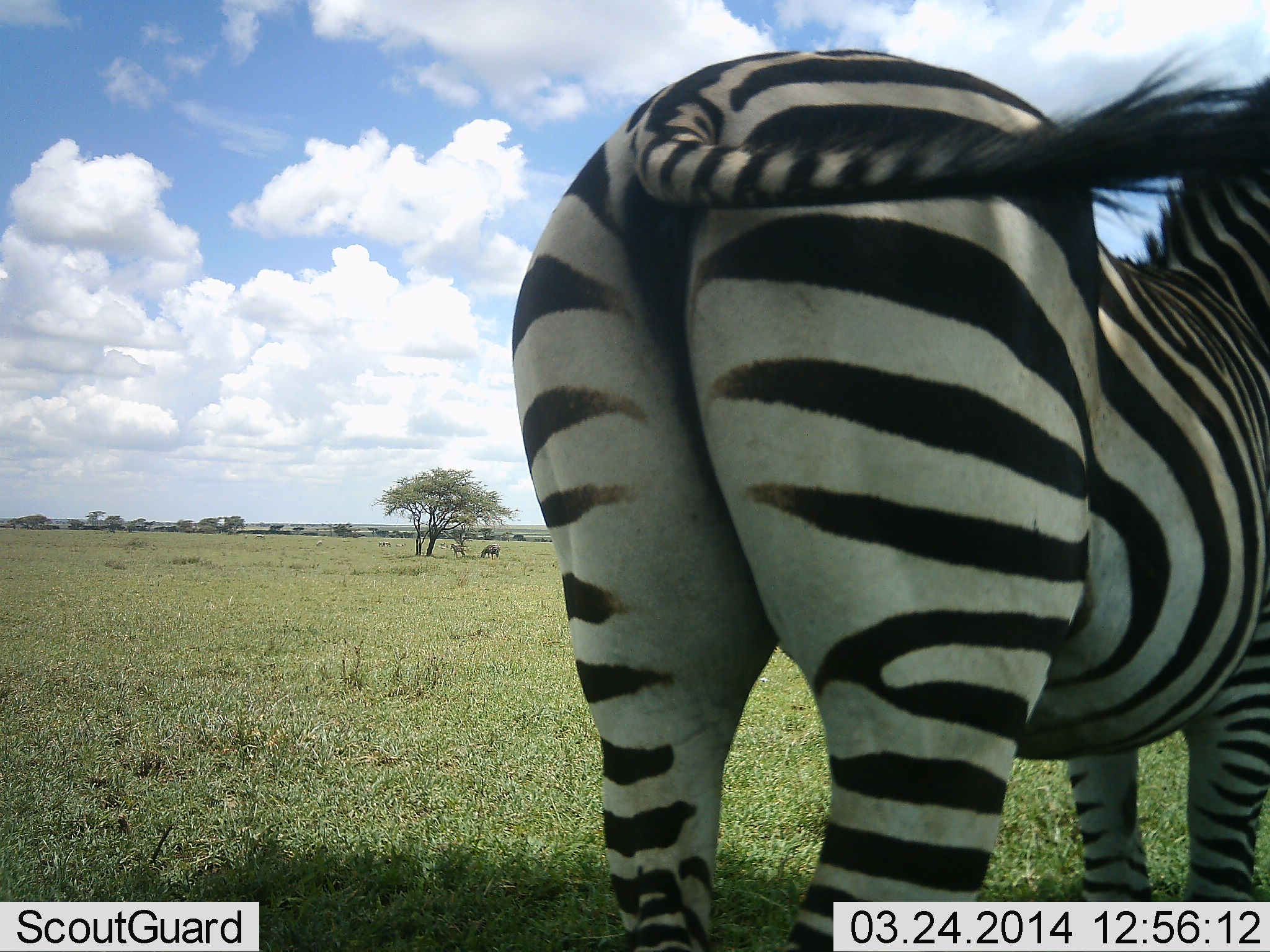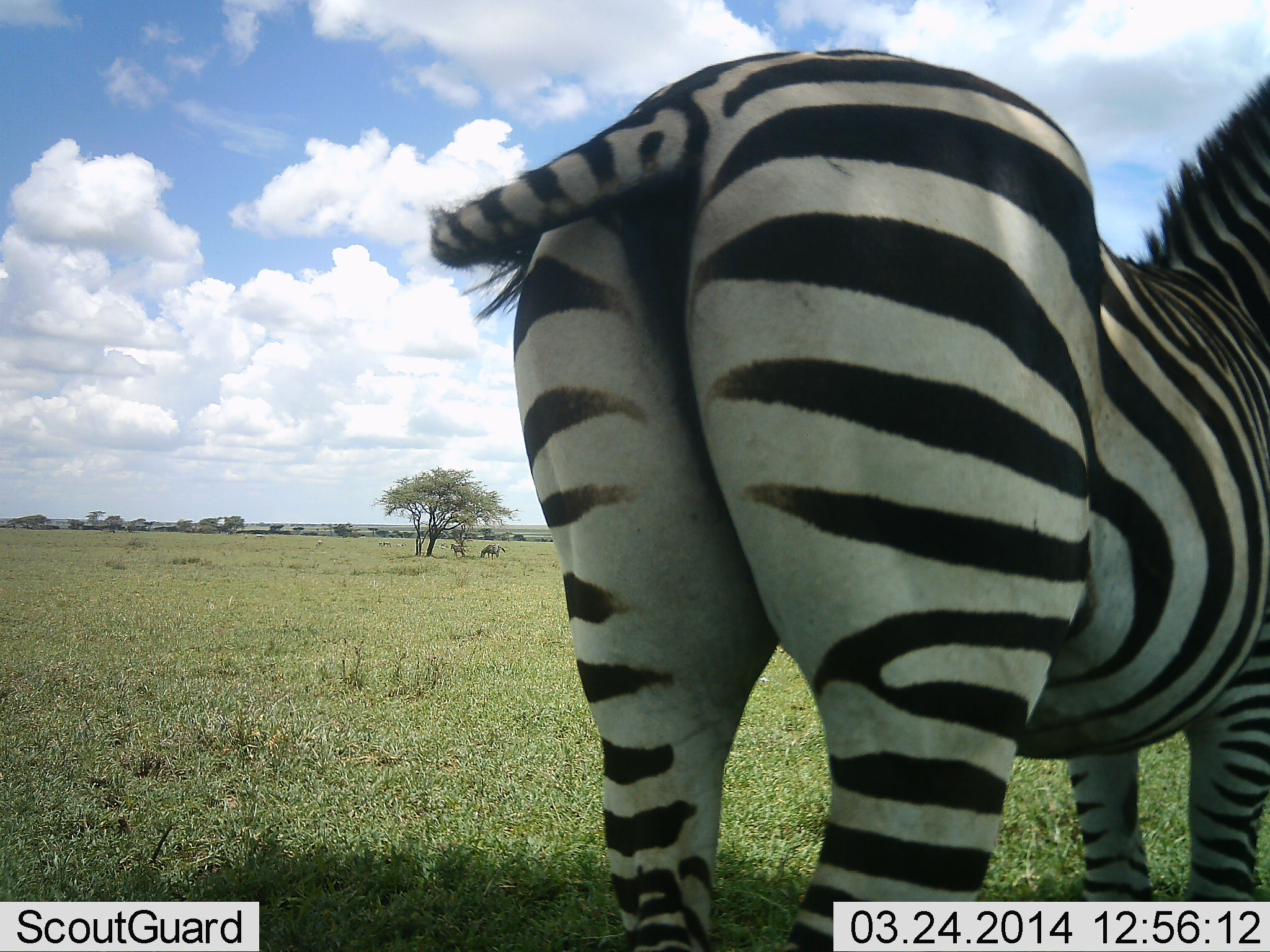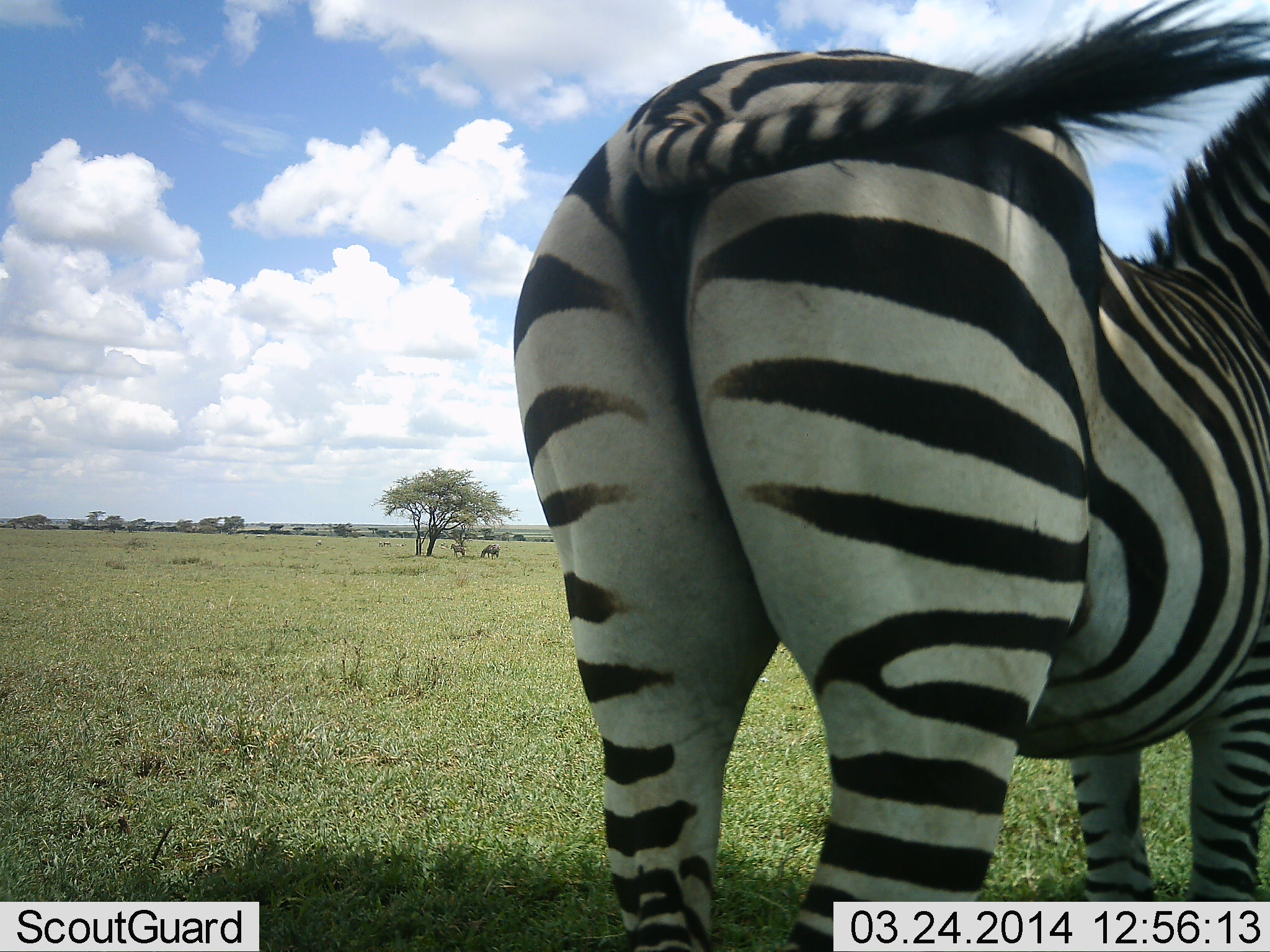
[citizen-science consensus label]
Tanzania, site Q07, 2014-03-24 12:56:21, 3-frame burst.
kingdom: Animalia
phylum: Chordata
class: Mammalia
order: Perissodactyla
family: Equidae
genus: Equus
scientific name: Equus quagga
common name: plains zebra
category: zebra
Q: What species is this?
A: Zebra (plains zebra) (Equus quagga).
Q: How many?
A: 2.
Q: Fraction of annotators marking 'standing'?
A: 100%.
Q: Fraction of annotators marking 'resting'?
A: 0%.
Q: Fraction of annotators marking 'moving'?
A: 0%.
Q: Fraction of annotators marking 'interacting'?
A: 0%.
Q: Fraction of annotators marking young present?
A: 10%.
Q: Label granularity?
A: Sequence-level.